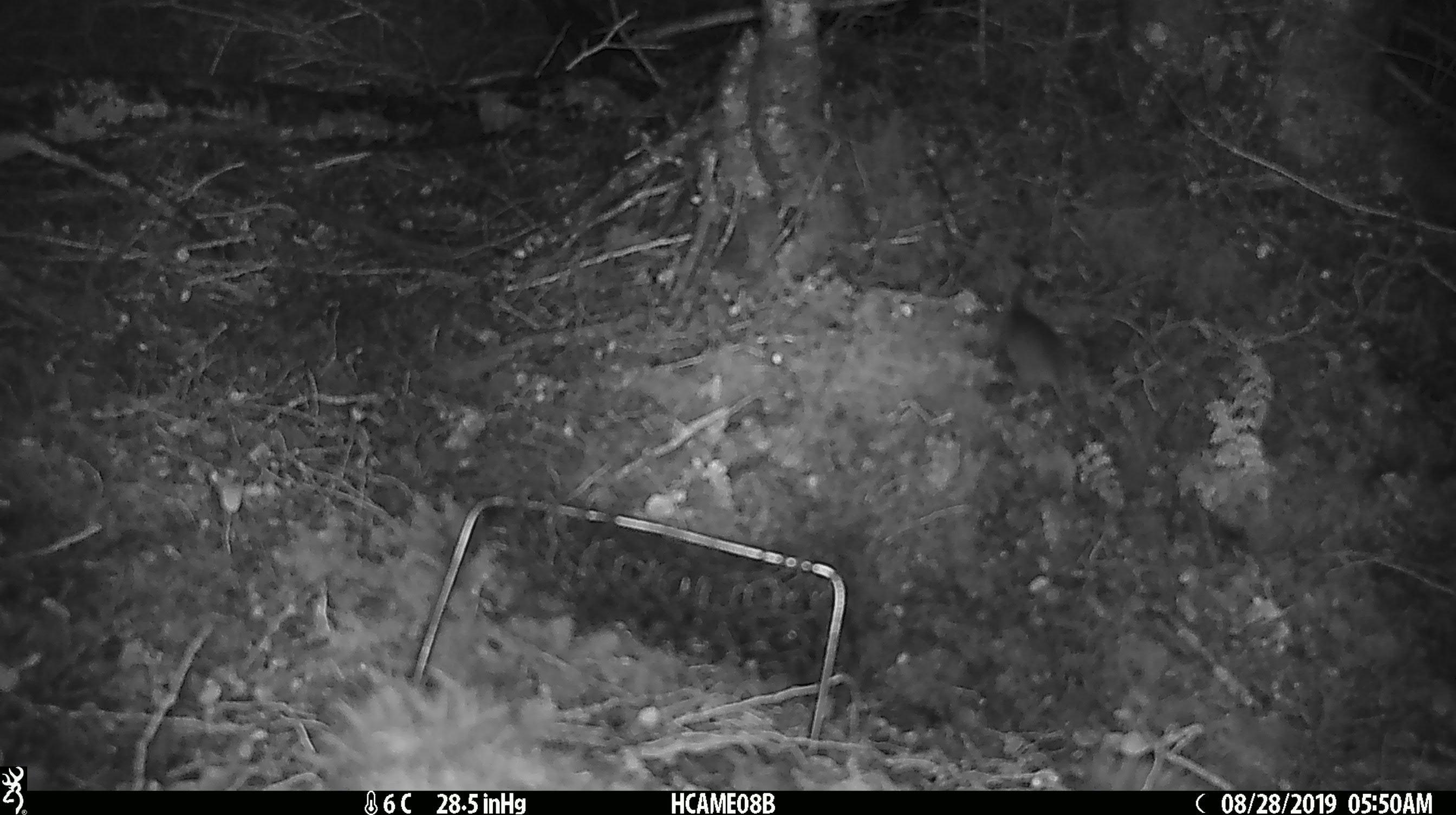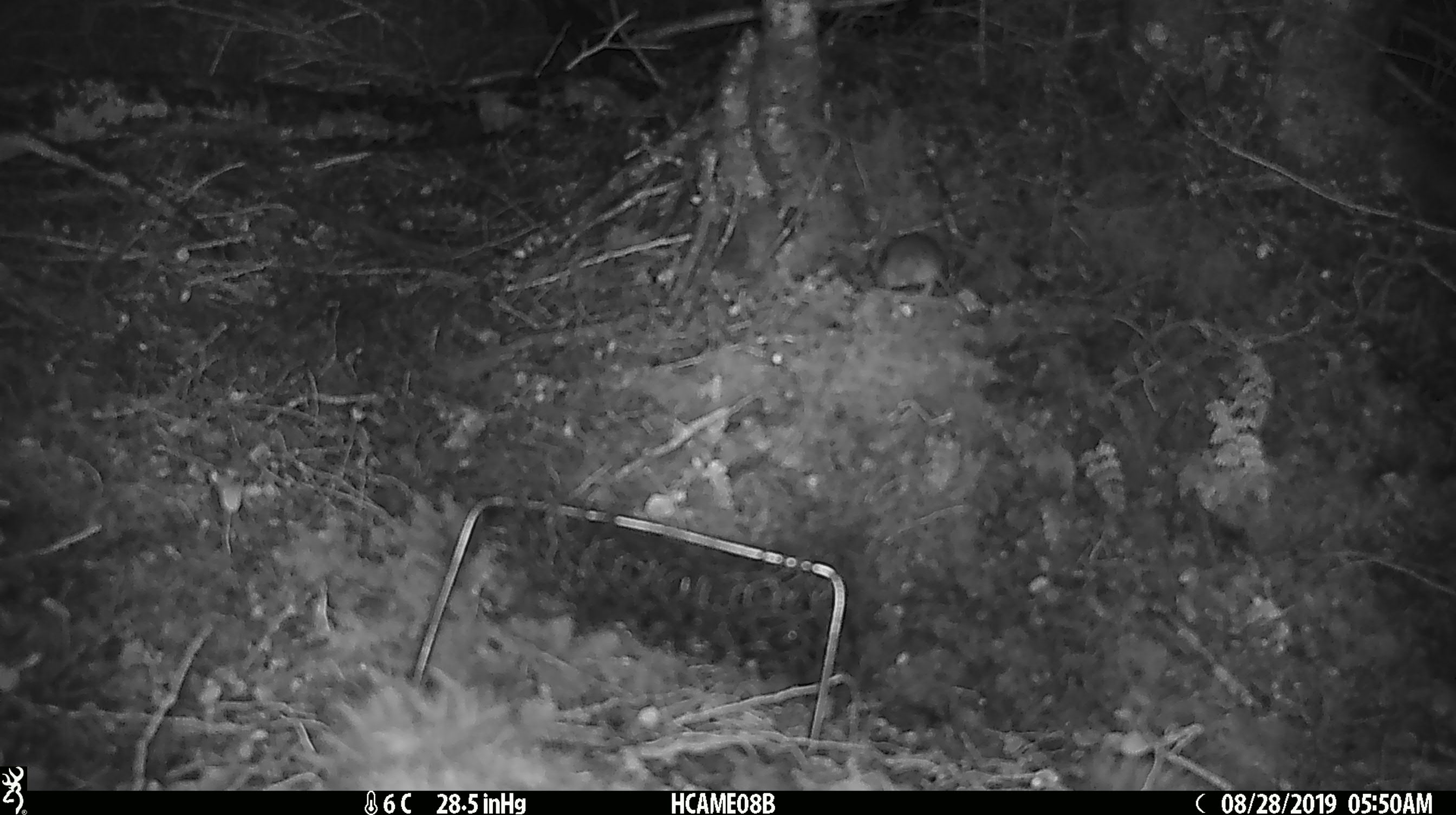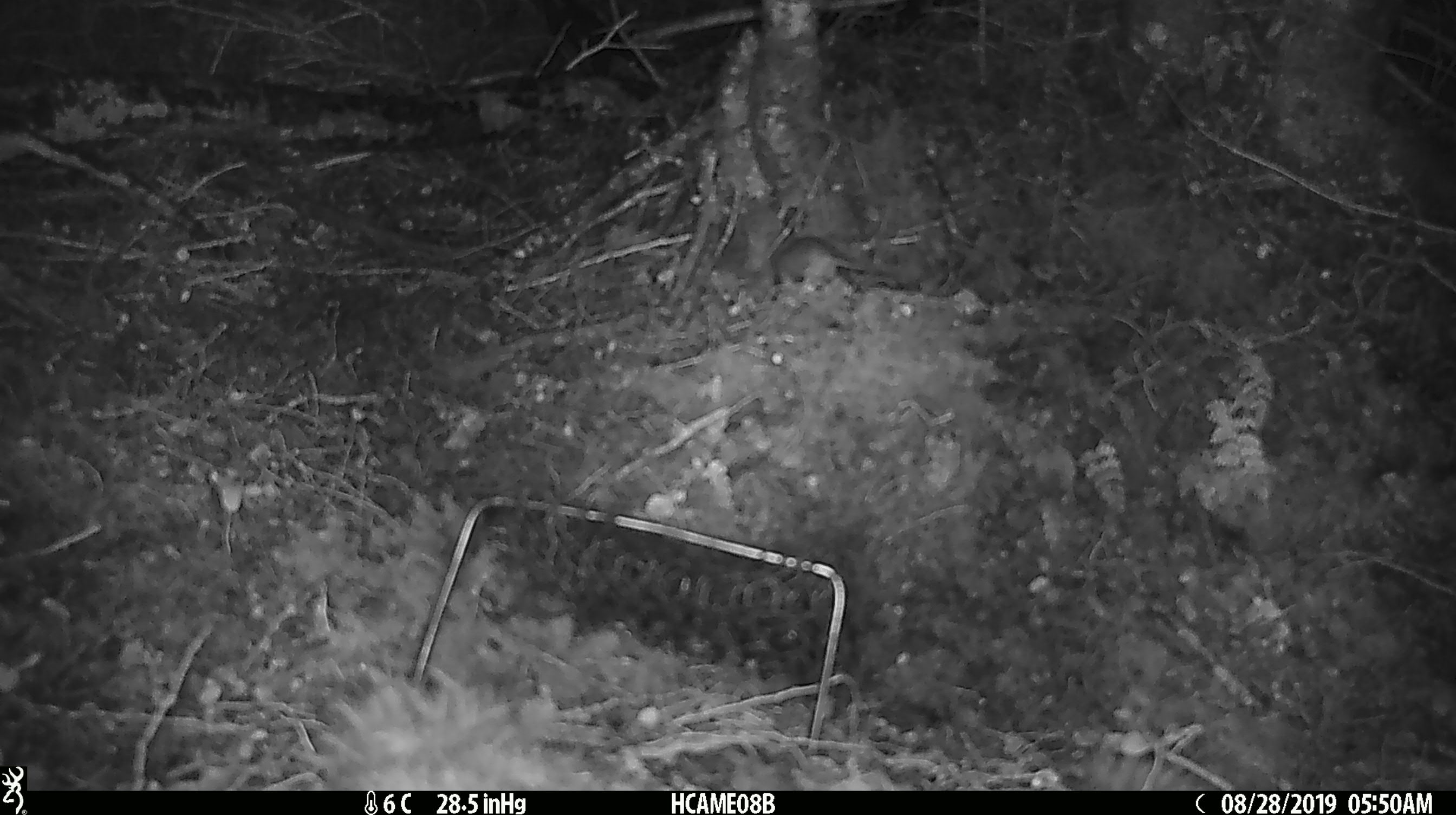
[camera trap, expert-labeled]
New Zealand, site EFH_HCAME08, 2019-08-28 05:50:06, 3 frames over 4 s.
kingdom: Animalia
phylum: Chordata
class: Mammalia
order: Rodentia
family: Muridae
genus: Mus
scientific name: Mus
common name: mouse